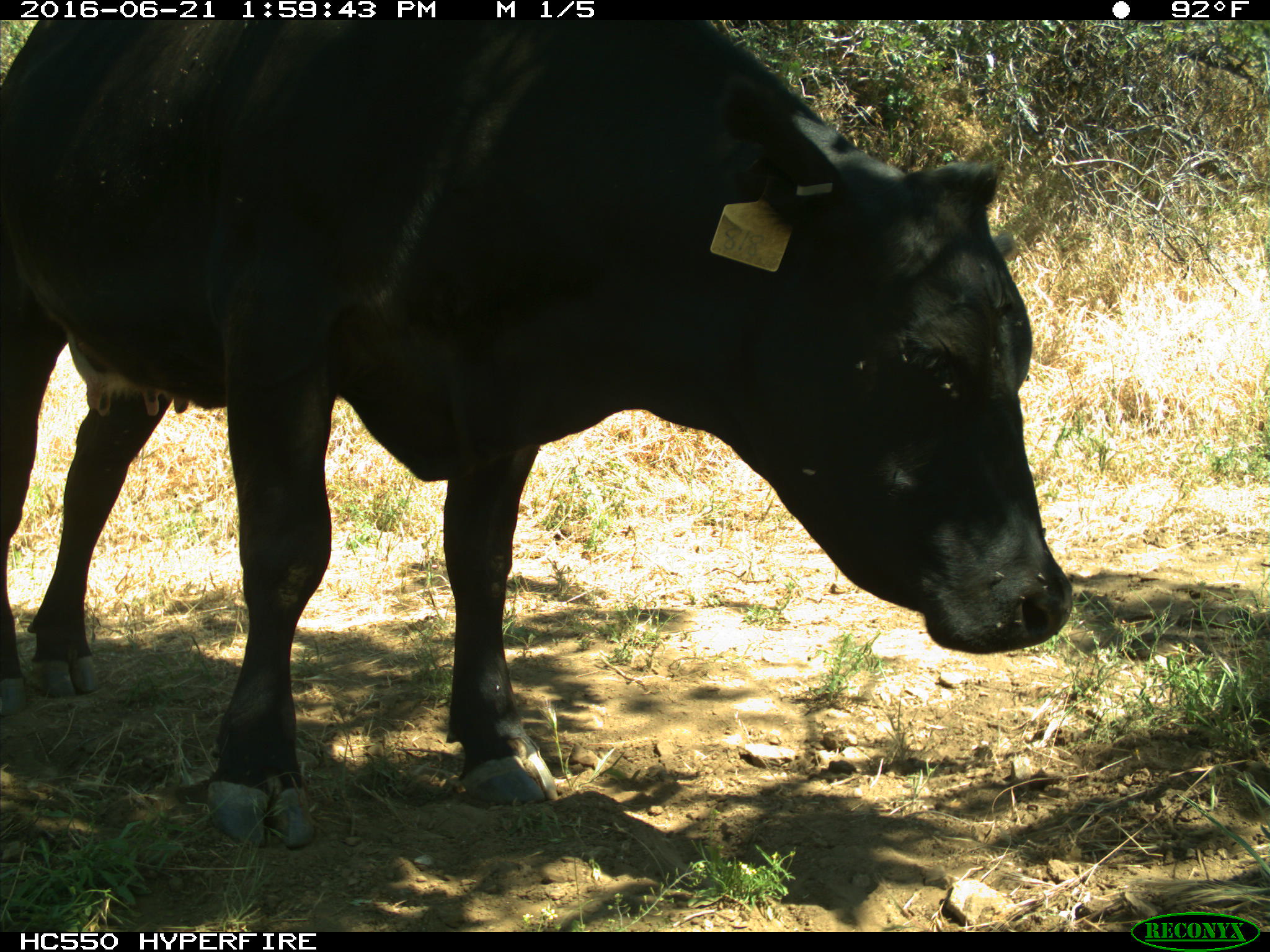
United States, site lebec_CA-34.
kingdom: Animalia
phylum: Chordata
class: Mammalia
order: Artiodactyla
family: Bovidae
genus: Bos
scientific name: Bos taurus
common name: domestic cow